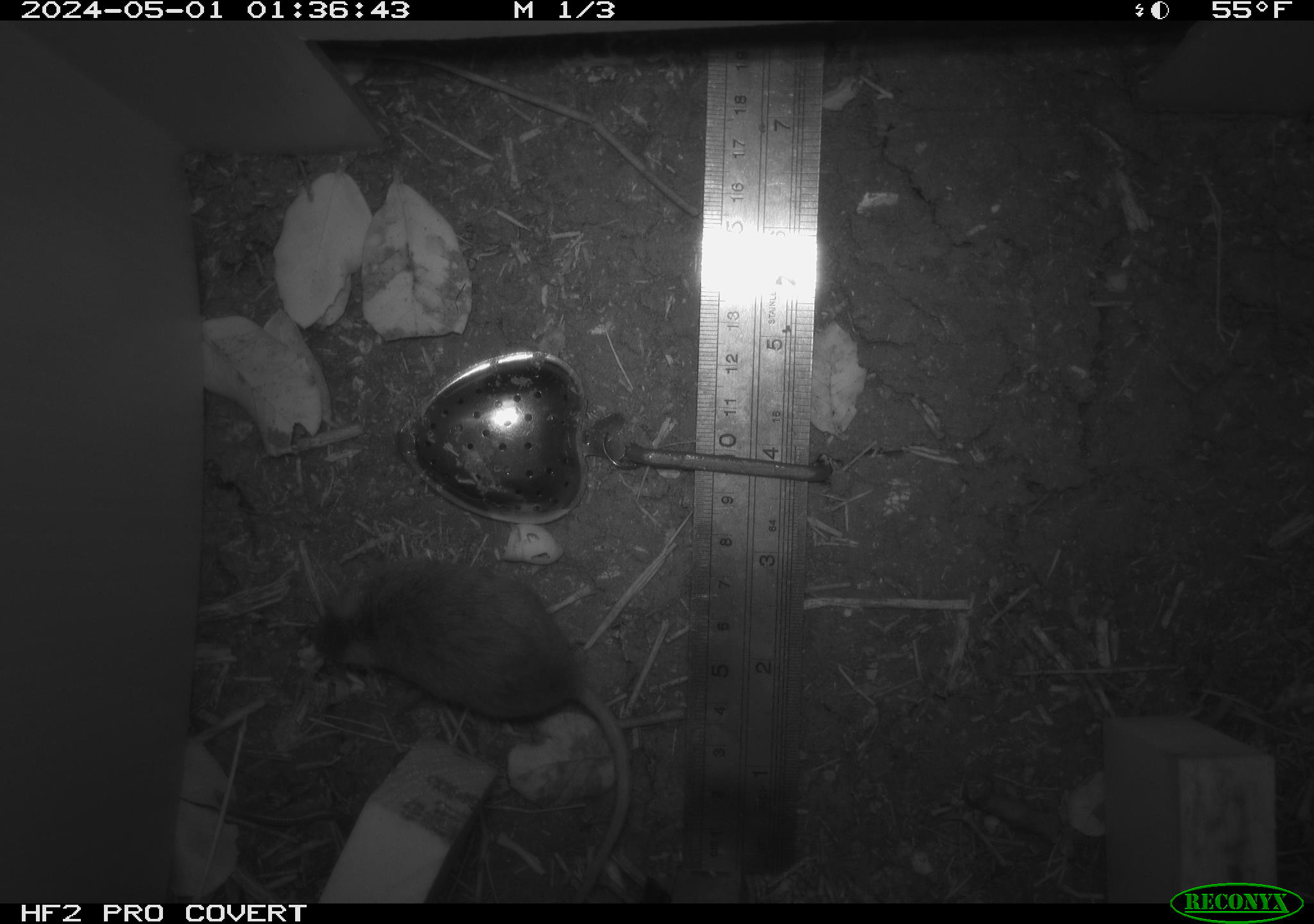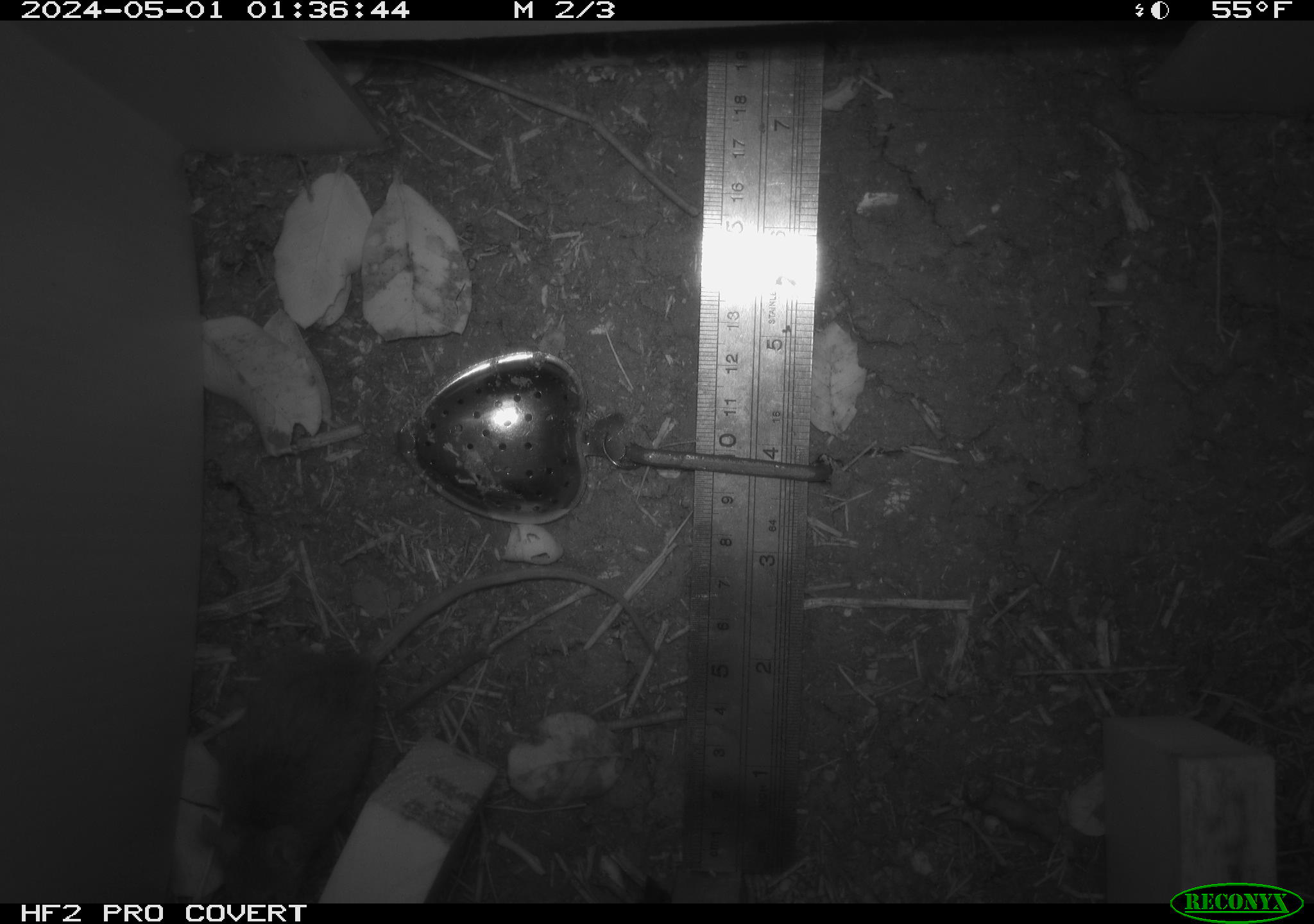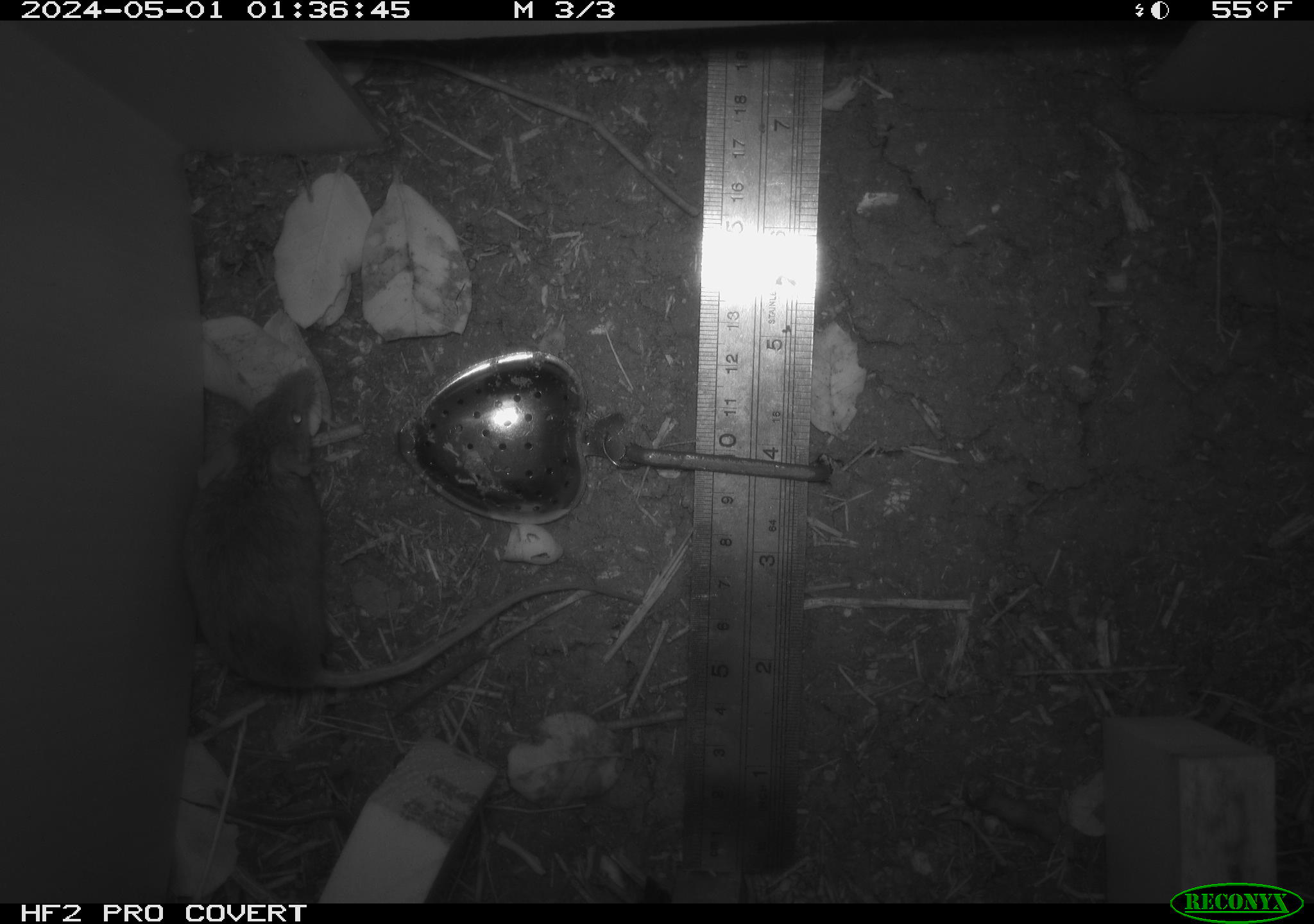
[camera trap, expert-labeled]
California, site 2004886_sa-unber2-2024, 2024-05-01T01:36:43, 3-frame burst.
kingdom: Animalia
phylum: Chordata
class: Mammalia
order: Rodentia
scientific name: Rodentia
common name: mouse species